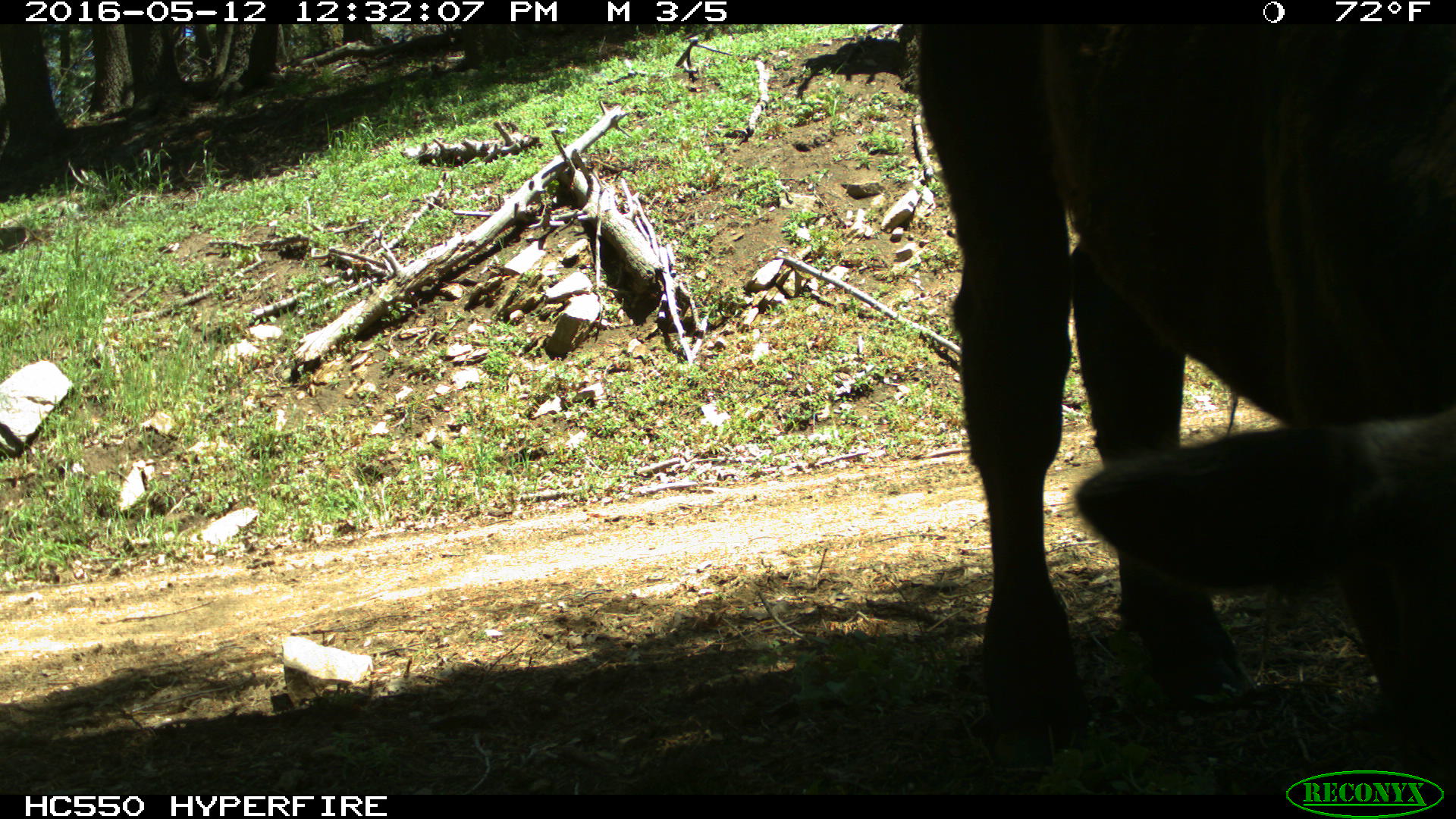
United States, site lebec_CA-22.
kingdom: Animalia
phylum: Chordata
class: Mammalia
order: Artiodactyla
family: Bovidae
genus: Bos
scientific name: Bos taurus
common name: domestic cow